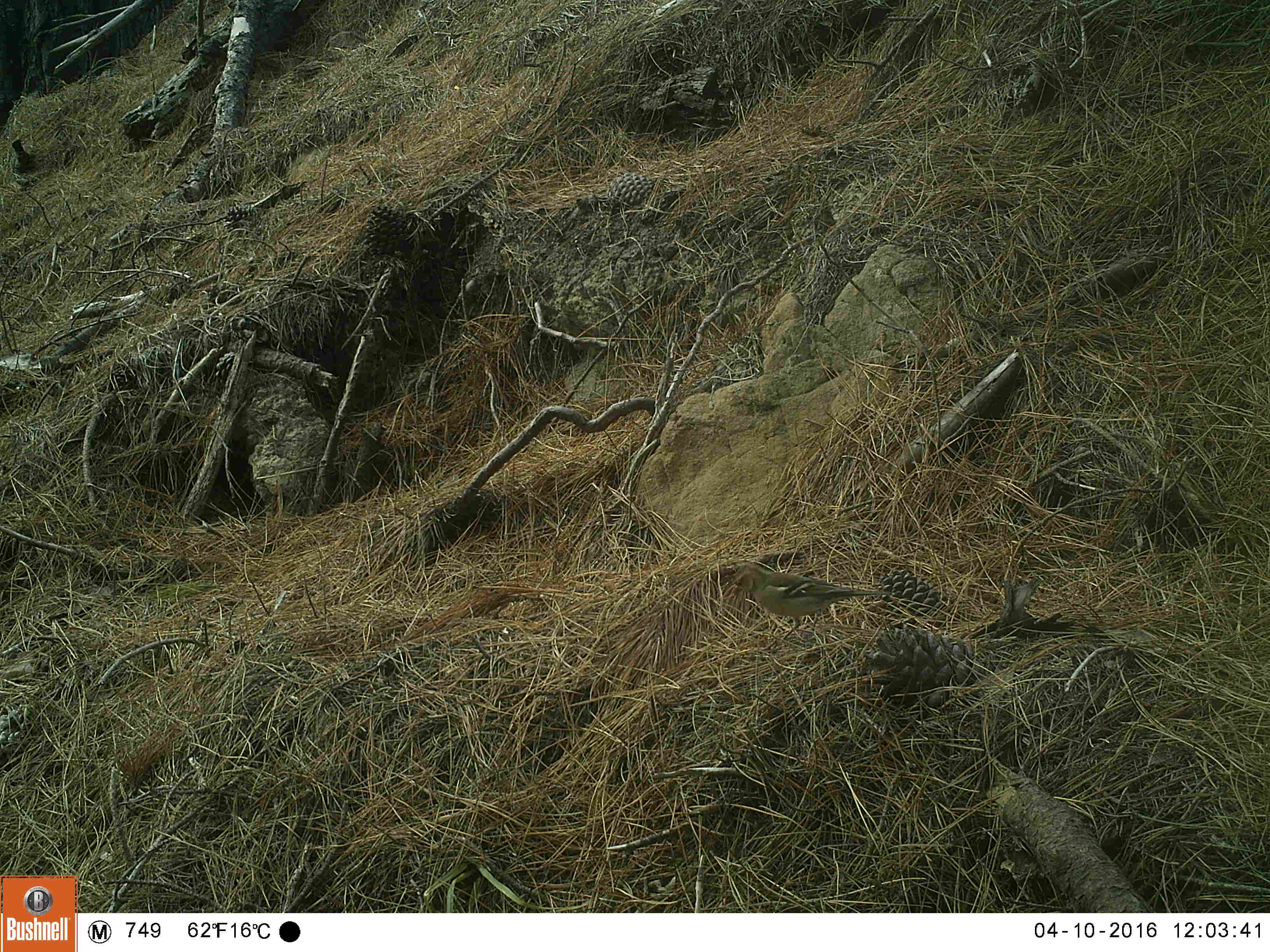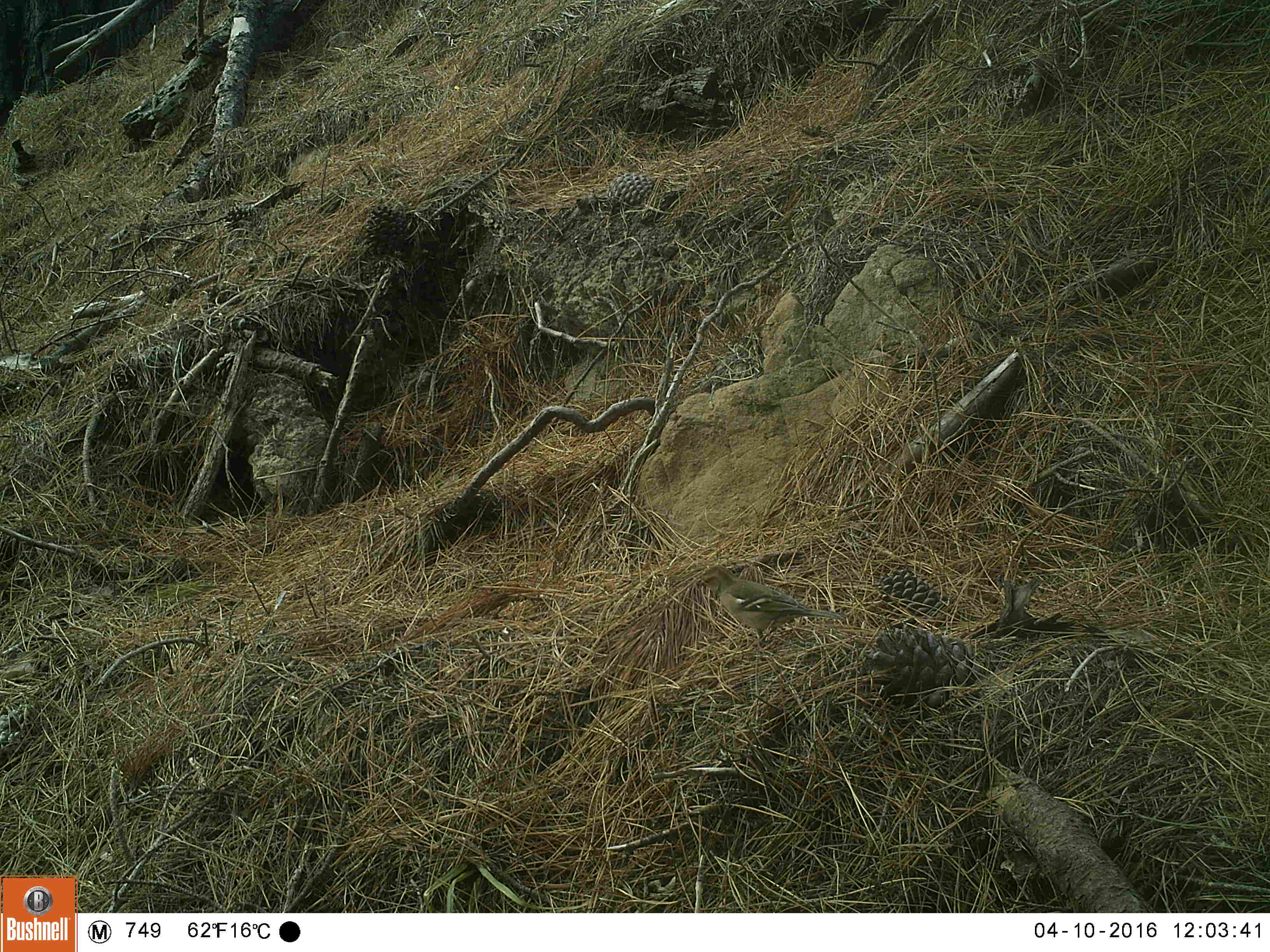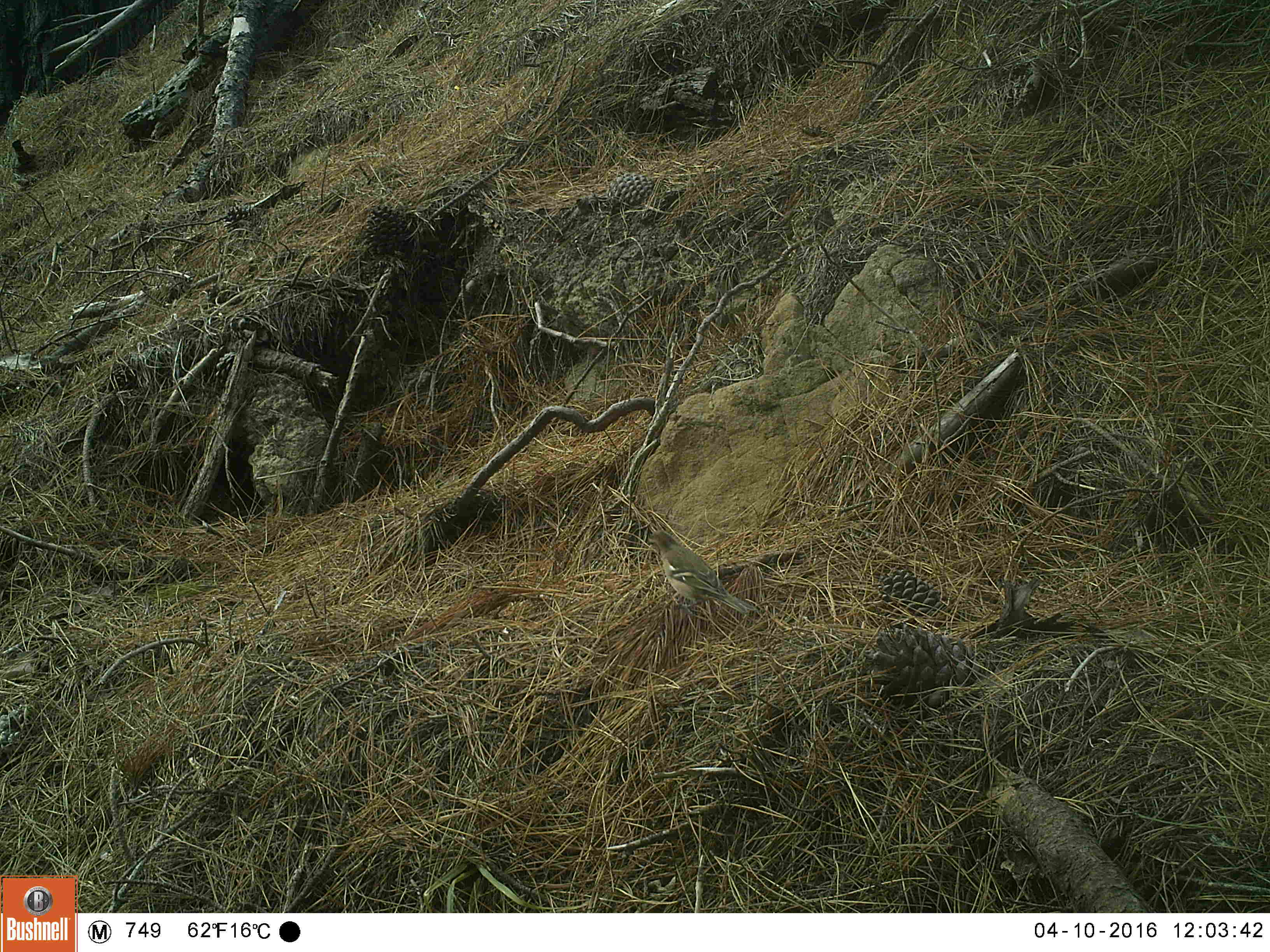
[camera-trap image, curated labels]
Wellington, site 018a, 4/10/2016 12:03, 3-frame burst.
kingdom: Animalia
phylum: Chordata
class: Aves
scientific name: Aves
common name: bird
Bird (Aves).